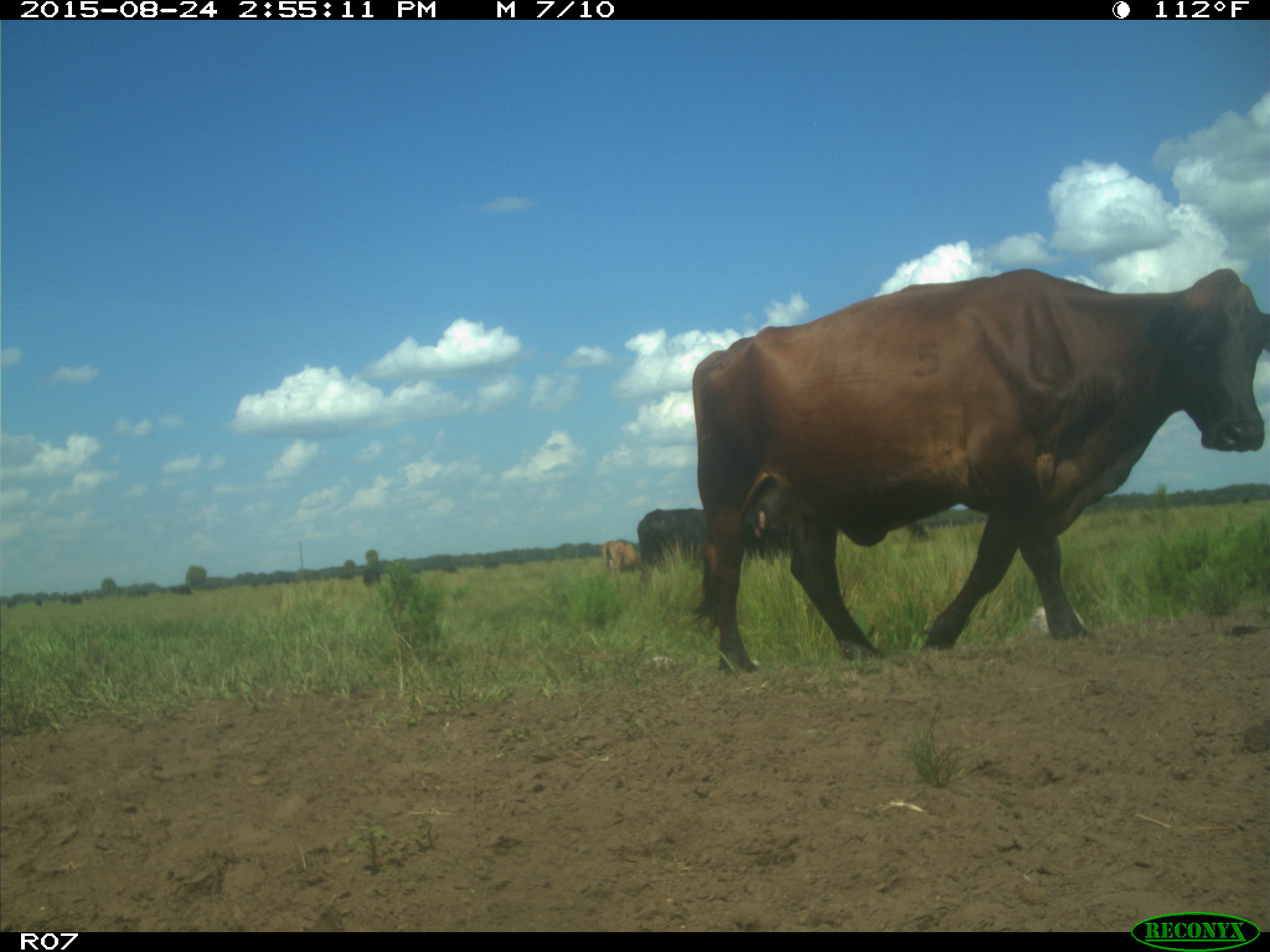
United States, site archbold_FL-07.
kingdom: Animalia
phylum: Chordata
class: Mammalia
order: Artiodactyla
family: Bovidae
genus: Bos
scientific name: Bos taurus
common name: domestic cow